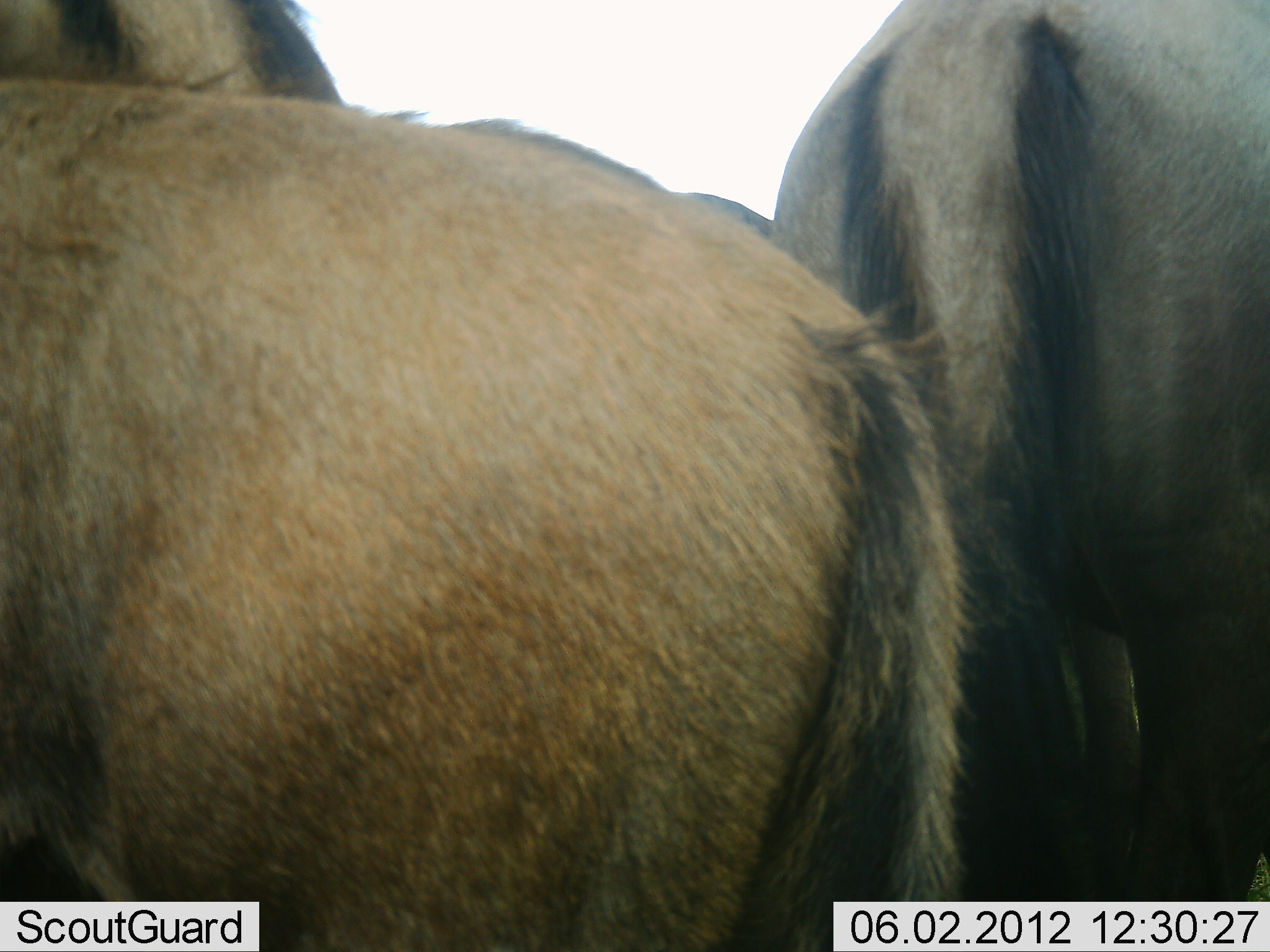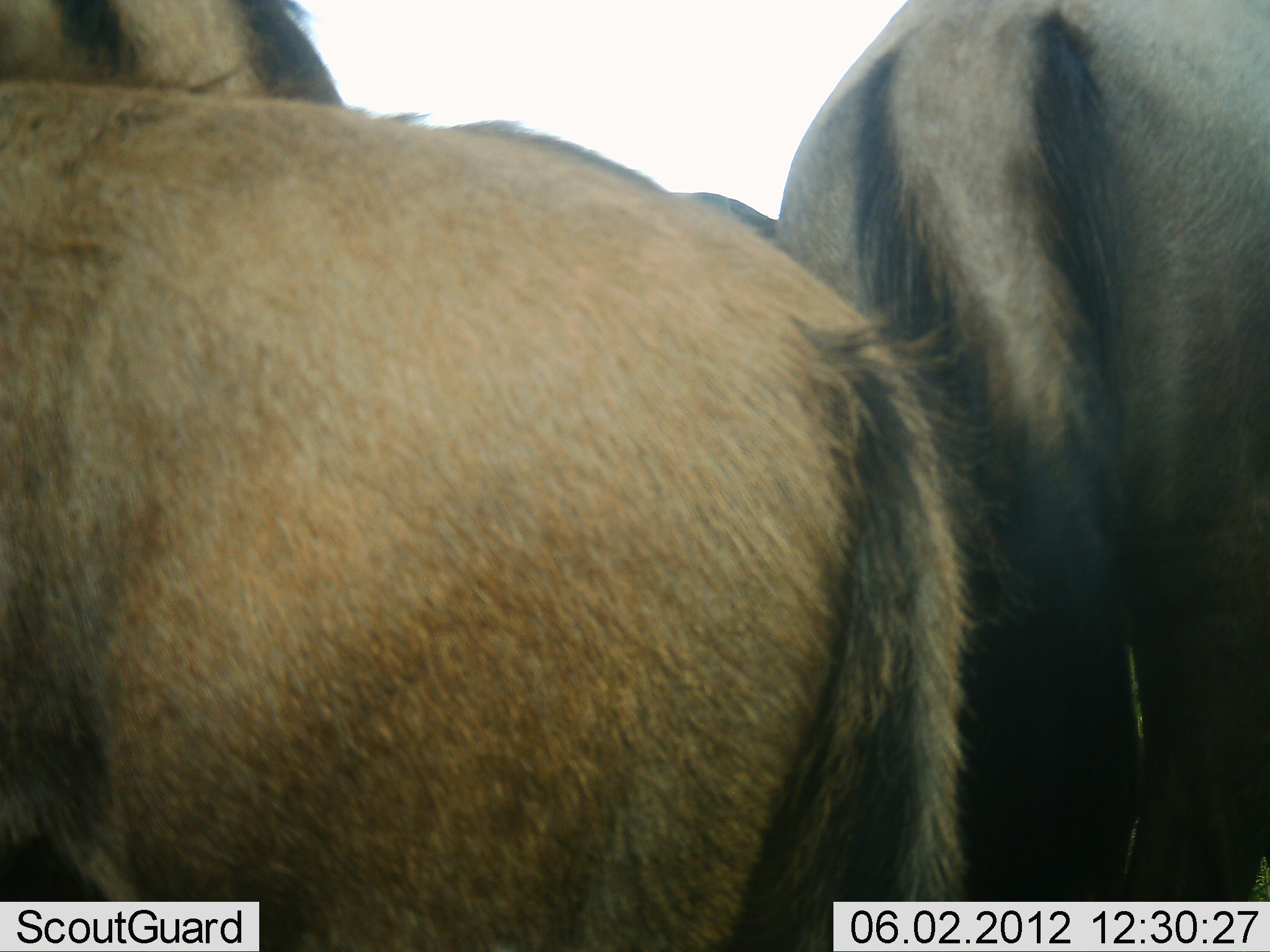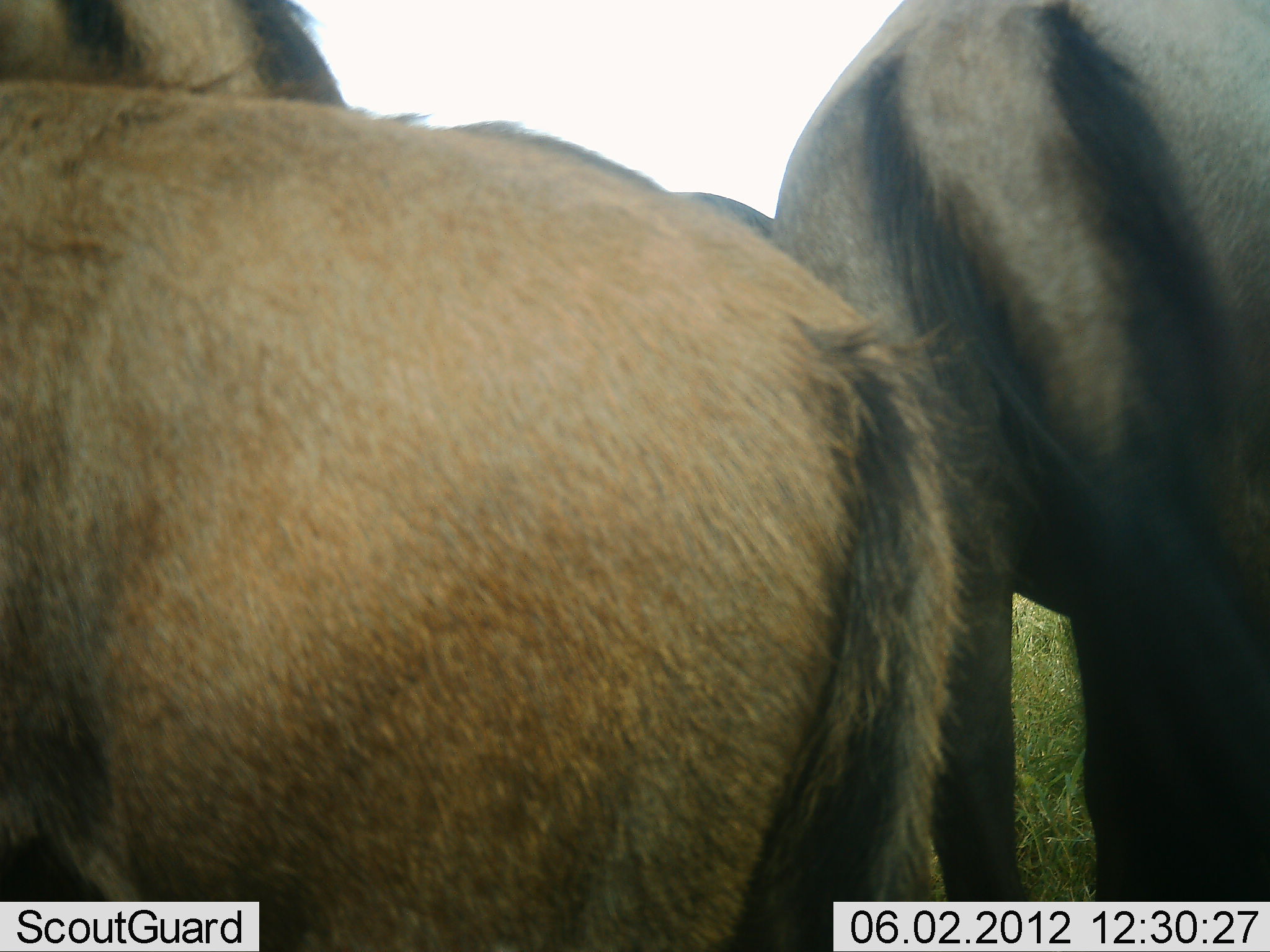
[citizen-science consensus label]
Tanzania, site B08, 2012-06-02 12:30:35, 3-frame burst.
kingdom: Animalia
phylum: Chordata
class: Mammalia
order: Artiodactyla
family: Bovidae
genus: Connochaetes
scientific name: Connochaetes taurinus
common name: blue wildebeest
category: wildebeest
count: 3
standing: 100%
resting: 10%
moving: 0%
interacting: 0%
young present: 10%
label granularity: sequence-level